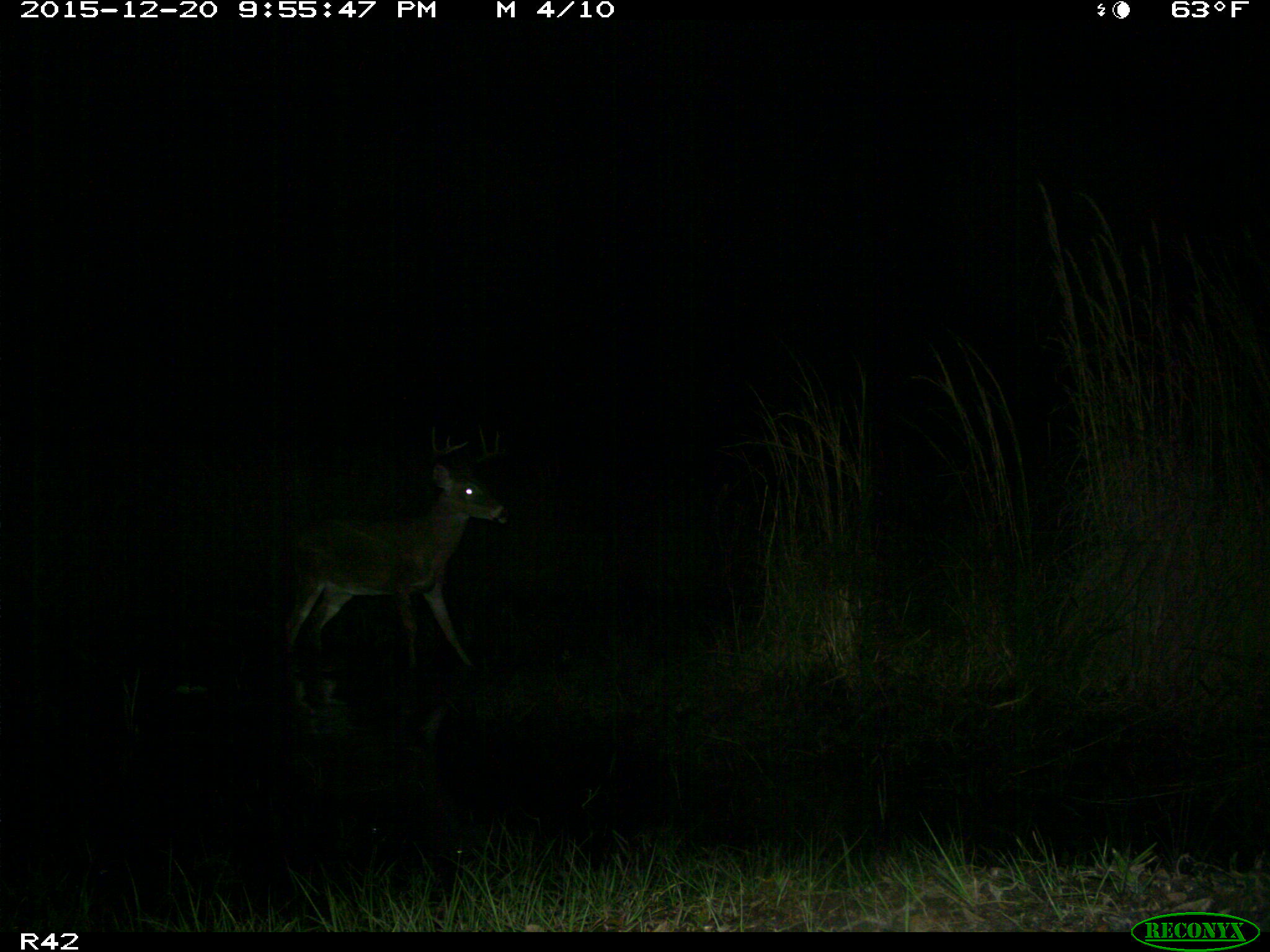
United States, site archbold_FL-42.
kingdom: Animalia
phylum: Chordata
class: Mammalia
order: Artiodactyla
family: Cervidae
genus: Odocoileus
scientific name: Odocoileus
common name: deer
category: unidentified deer